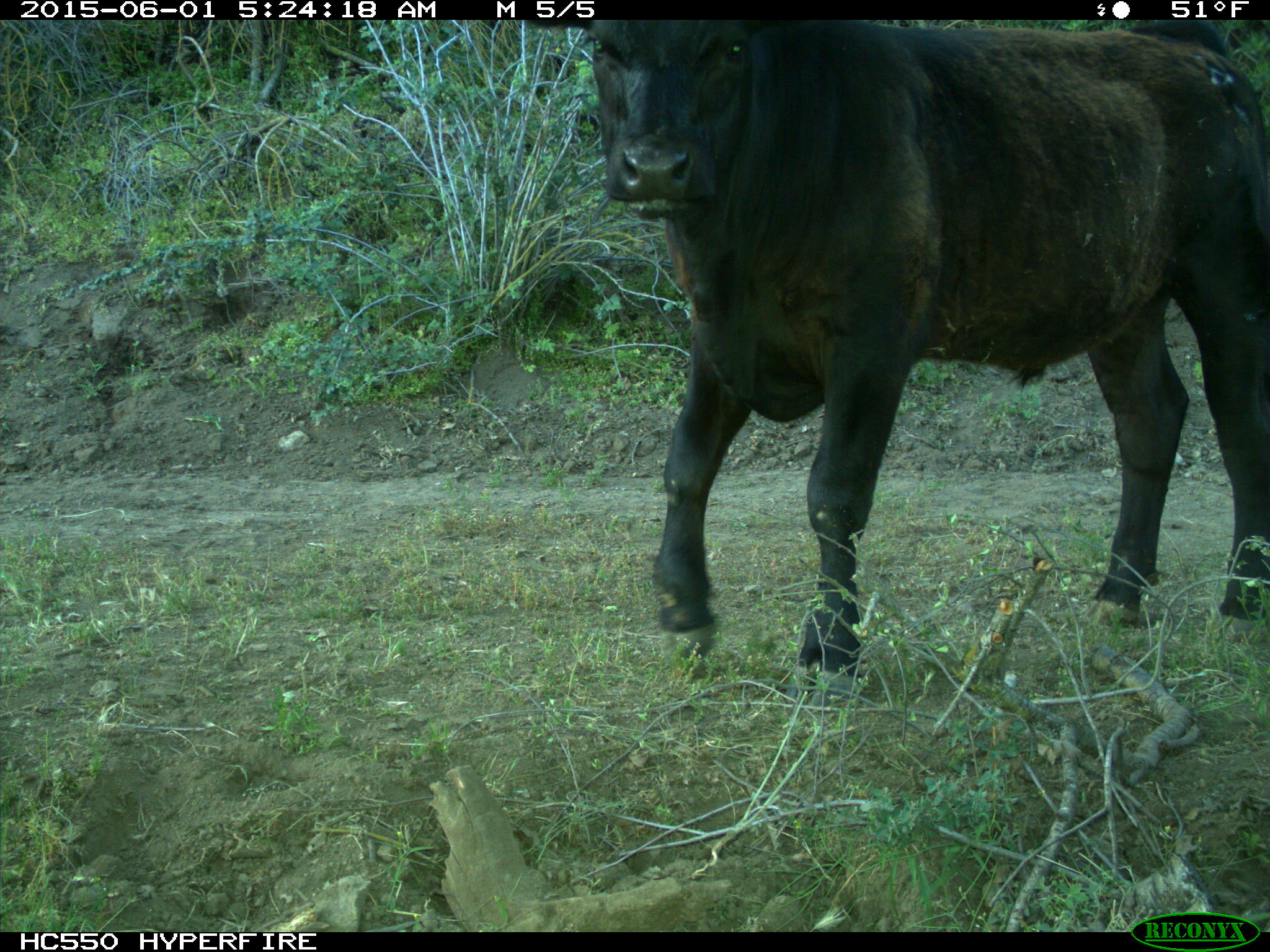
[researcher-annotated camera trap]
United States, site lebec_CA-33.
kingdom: Animalia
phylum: Chordata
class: Mammalia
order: Artiodactyla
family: Bovidae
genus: Bos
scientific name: Bos taurus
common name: domestic cow